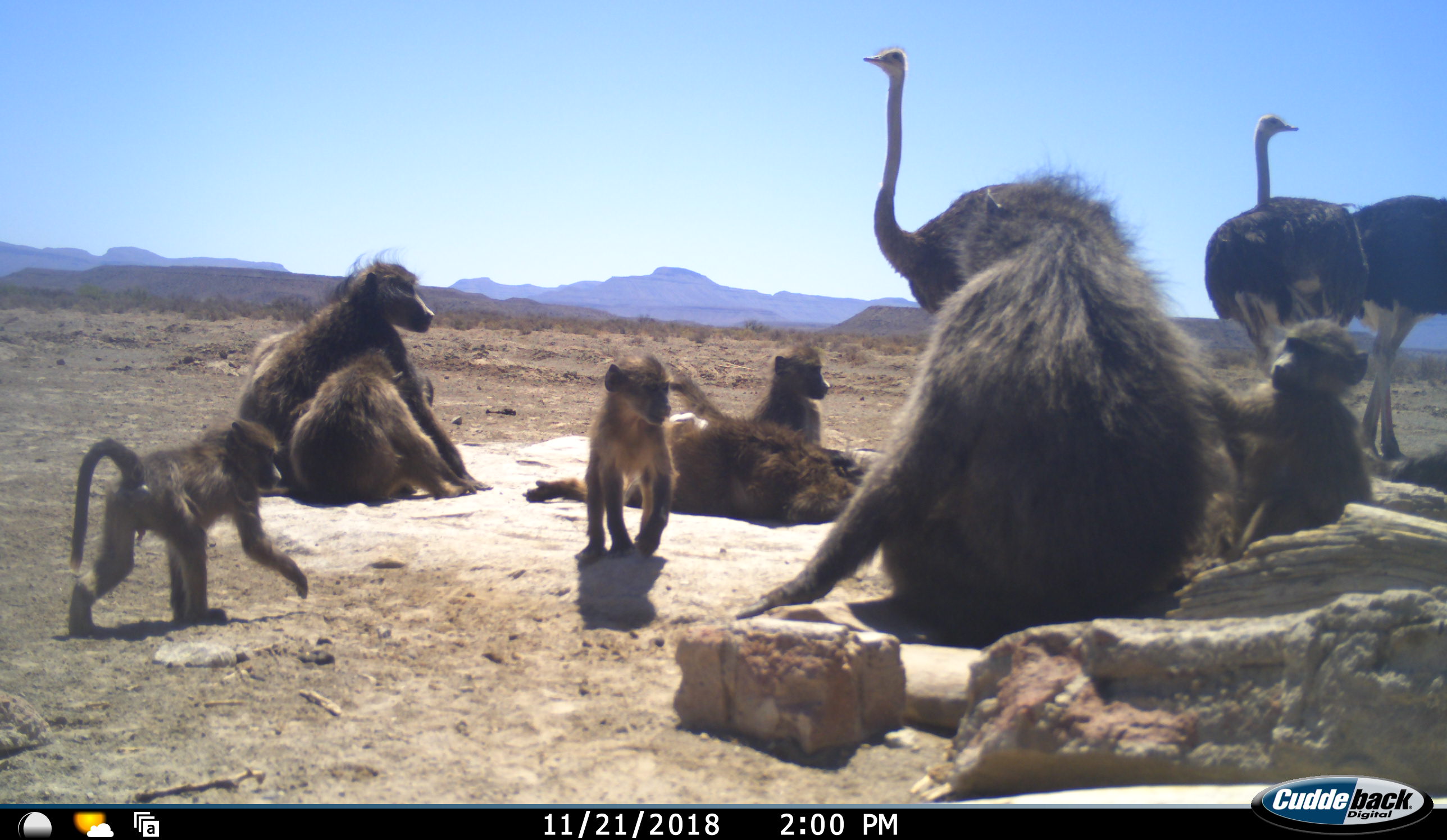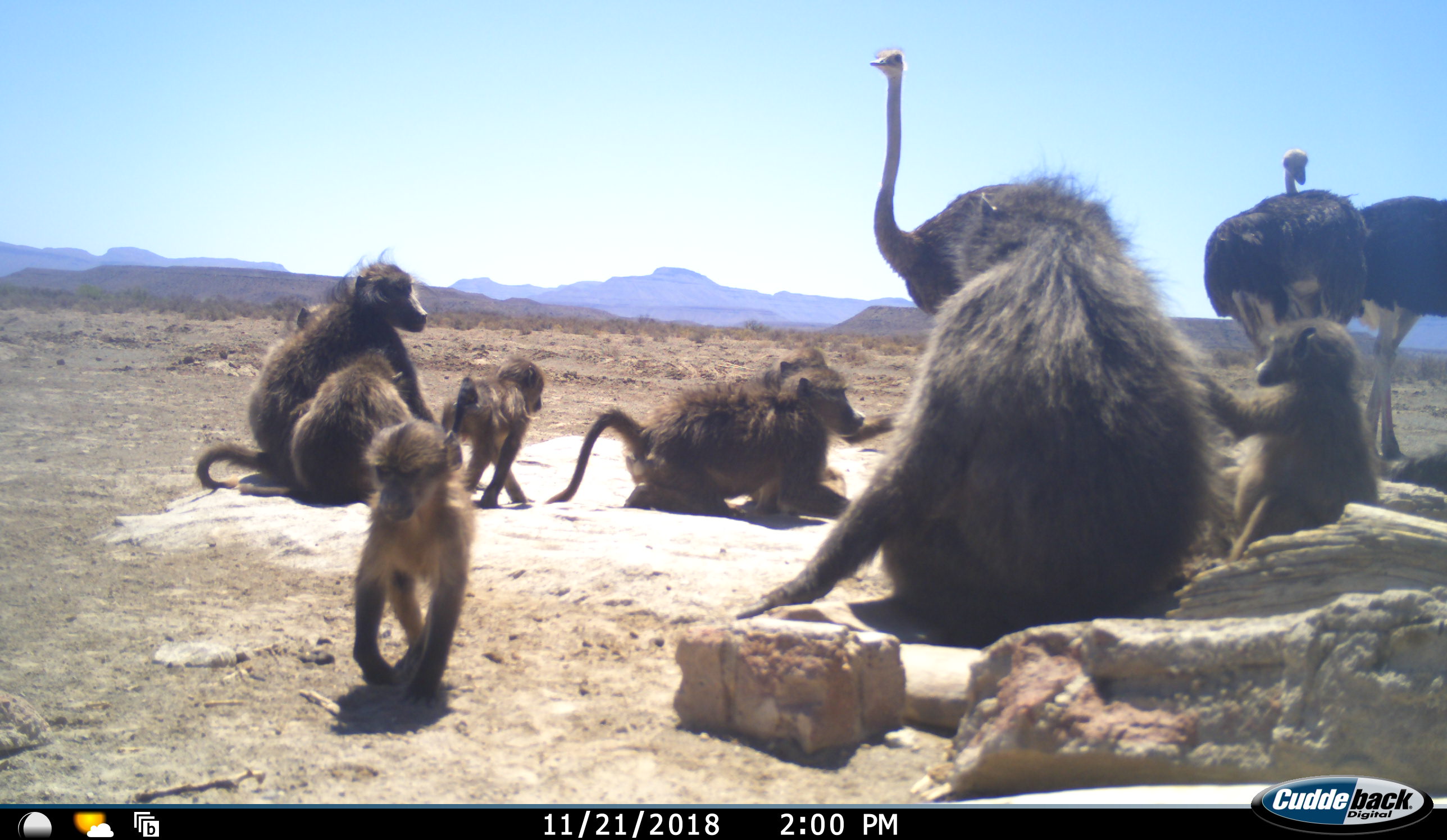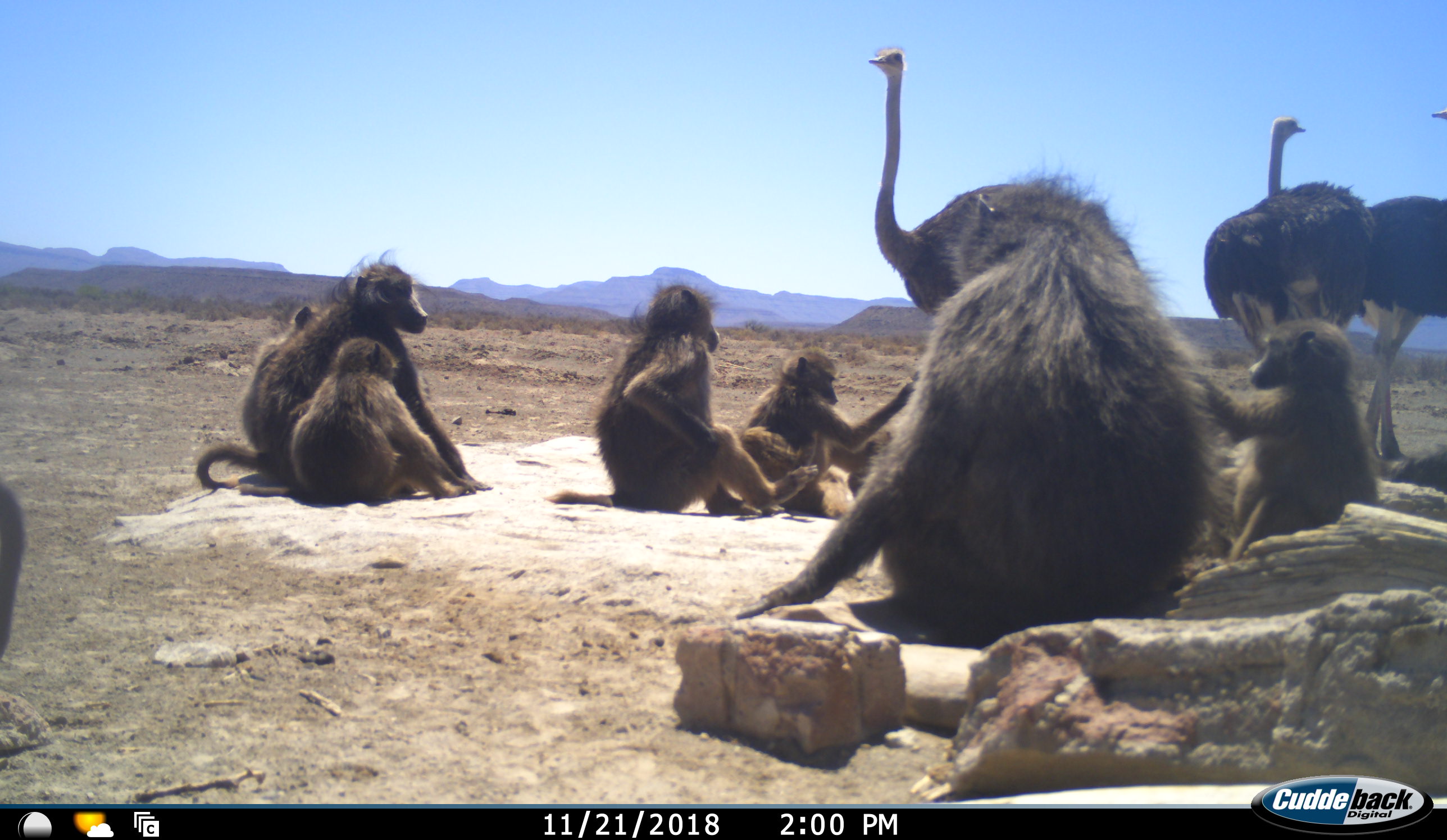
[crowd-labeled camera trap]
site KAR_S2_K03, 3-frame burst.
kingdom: Animalia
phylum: Chordata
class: Mammalia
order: Primates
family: Cercopithecidae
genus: Papio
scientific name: Papio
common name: baboon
Baboon (Papio), count 9. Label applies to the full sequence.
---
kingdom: Animalia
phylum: Chordata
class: Aves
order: Struthioniformes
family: Struthionidae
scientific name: Struthionidae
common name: ostrich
Ostrich (Struthionidae), count 3. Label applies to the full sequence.